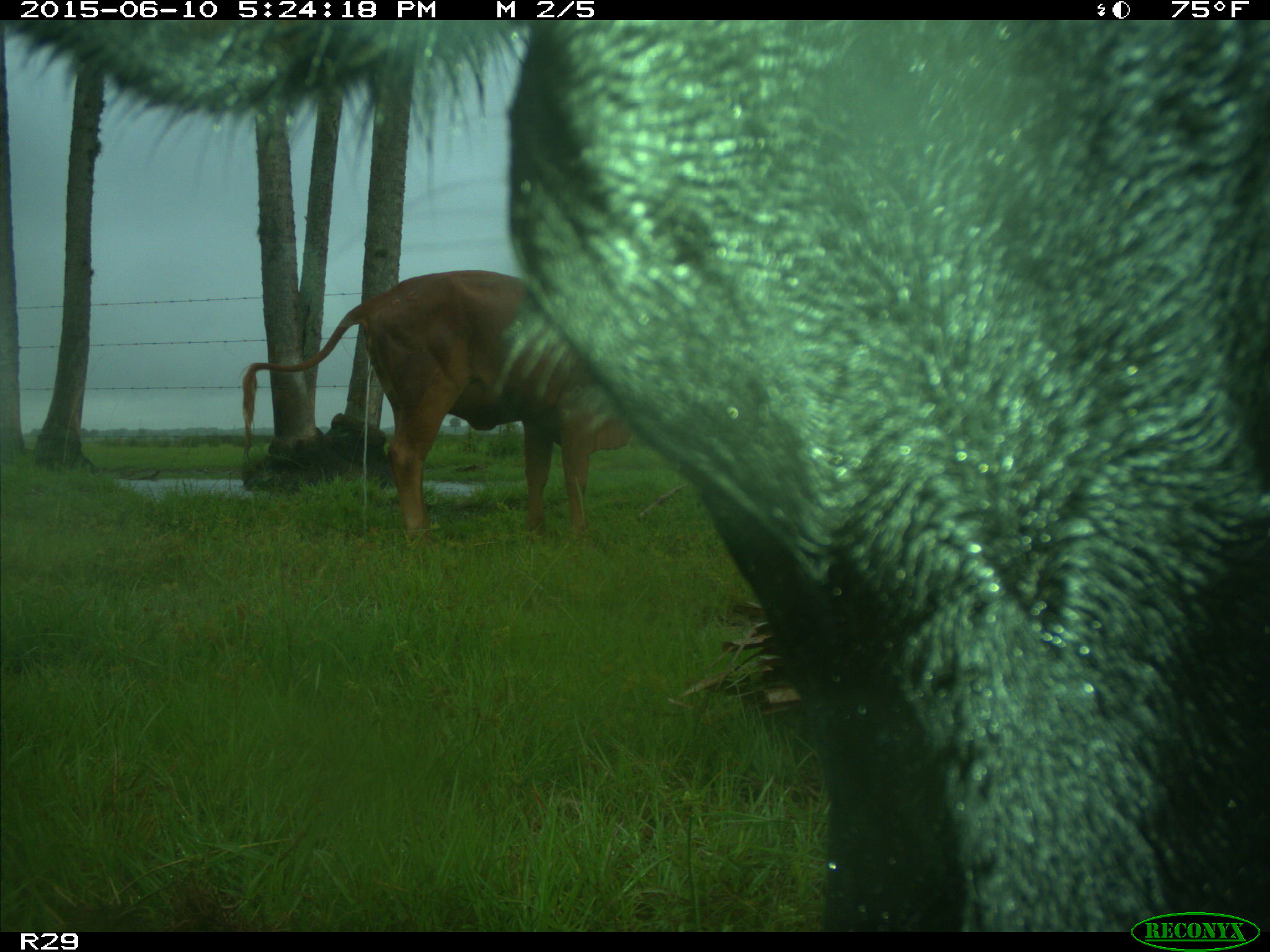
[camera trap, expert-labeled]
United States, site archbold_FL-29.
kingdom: Animalia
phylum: Chordata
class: Mammalia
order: Artiodactyla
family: Bovidae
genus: Bos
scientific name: Bos taurus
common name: domestic cow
Bos taurus (domestic cow).